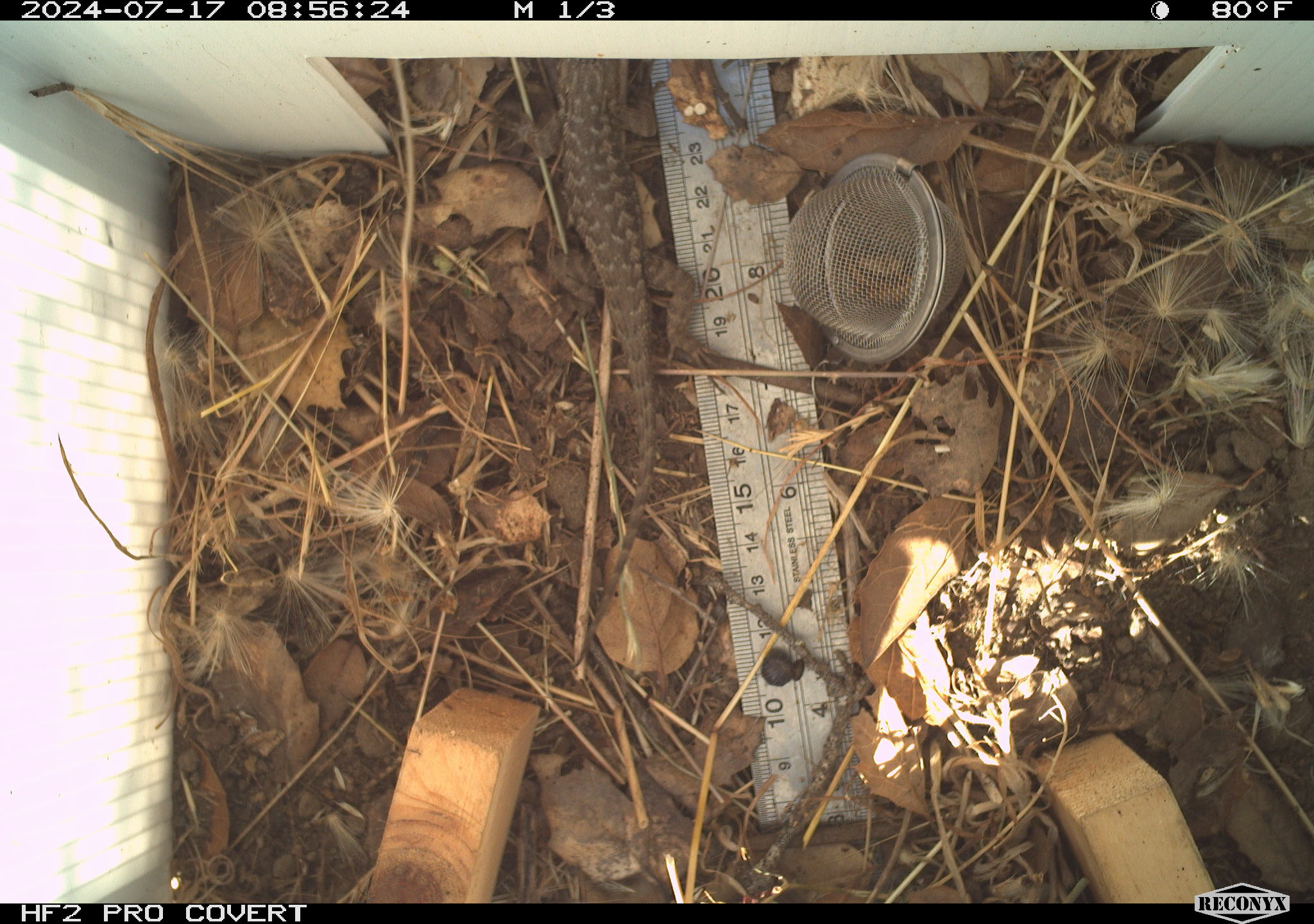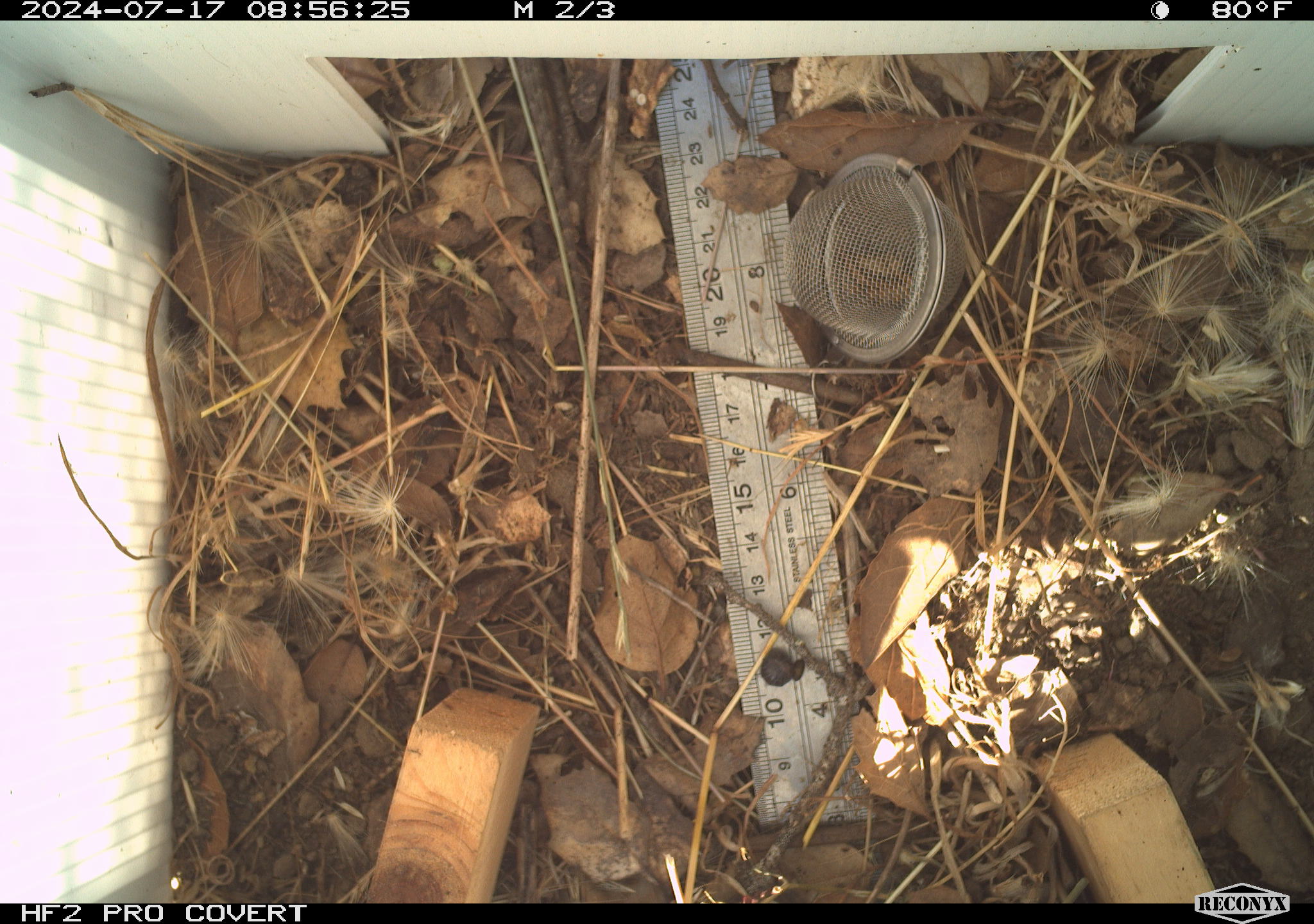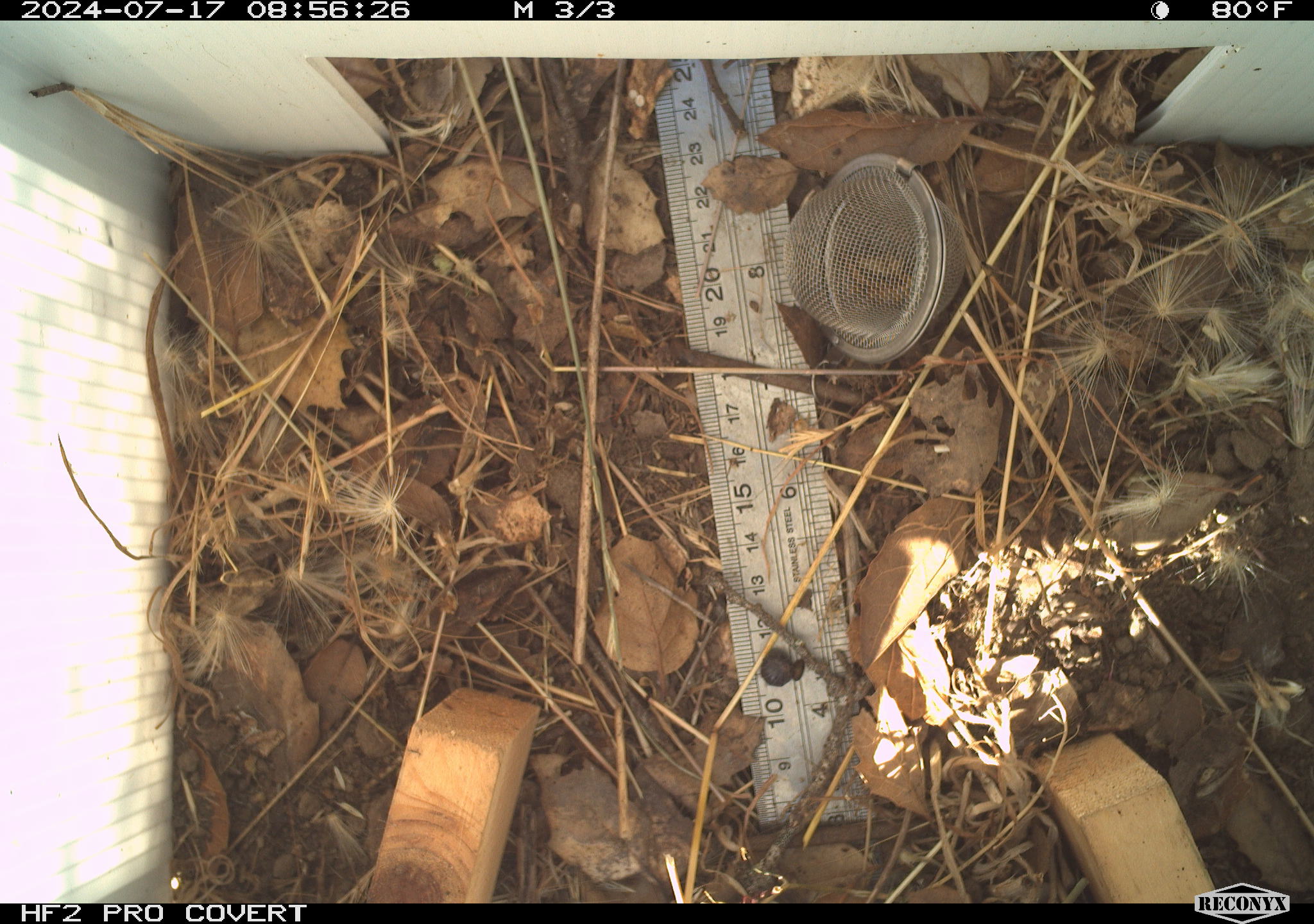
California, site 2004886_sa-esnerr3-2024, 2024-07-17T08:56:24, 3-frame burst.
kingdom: Animalia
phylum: Chordata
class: Reptilia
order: Squamata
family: Phrynosomatidae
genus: Sceloporus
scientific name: Sceloporus occidentalis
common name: western fence lizard